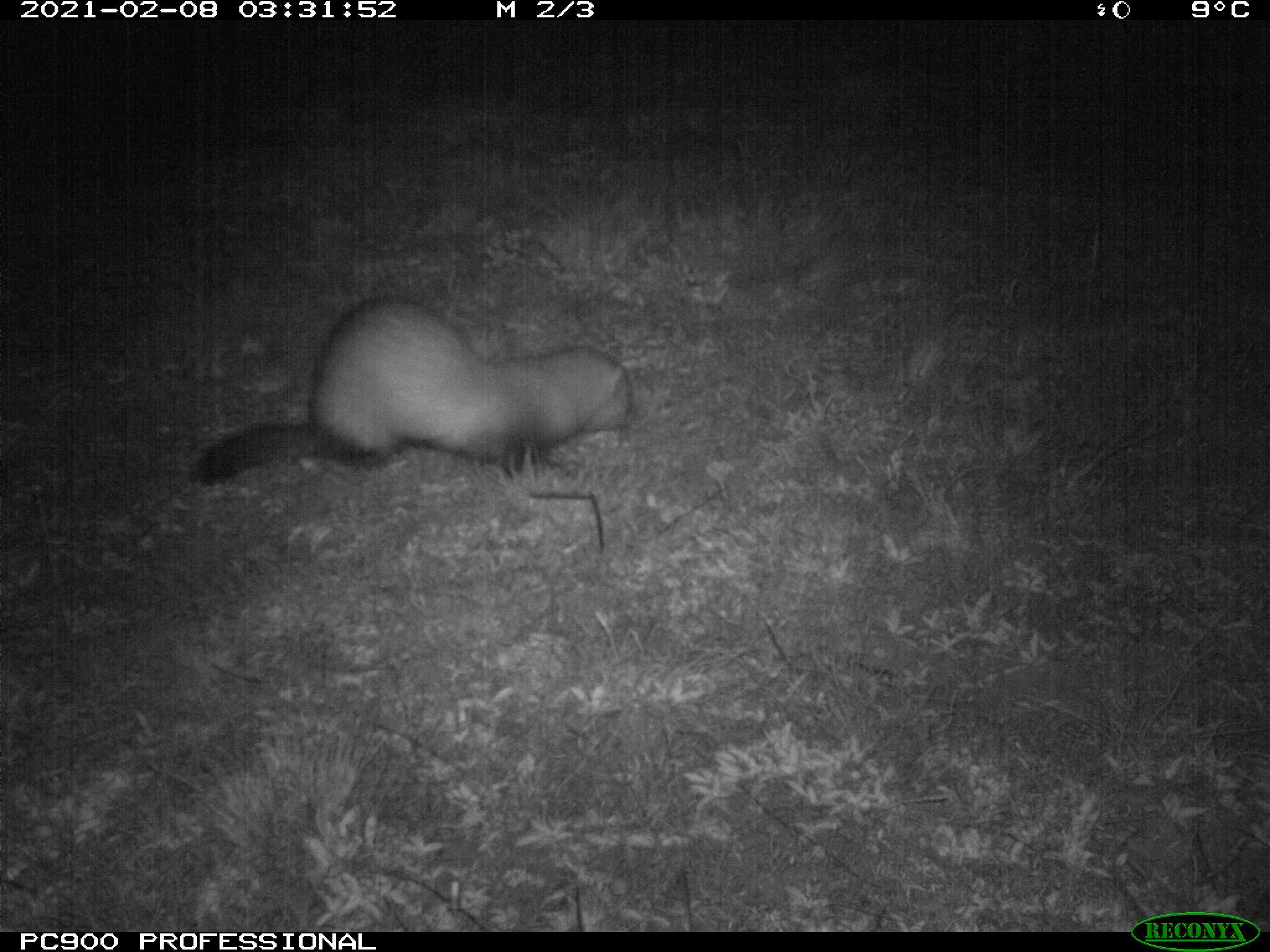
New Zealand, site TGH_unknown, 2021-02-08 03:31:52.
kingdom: Animalia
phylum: Chordata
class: Mammalia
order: Carnivora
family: Mustelidae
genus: Mustela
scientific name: Mustela furo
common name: ferret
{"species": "ferret (Mustela furo)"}